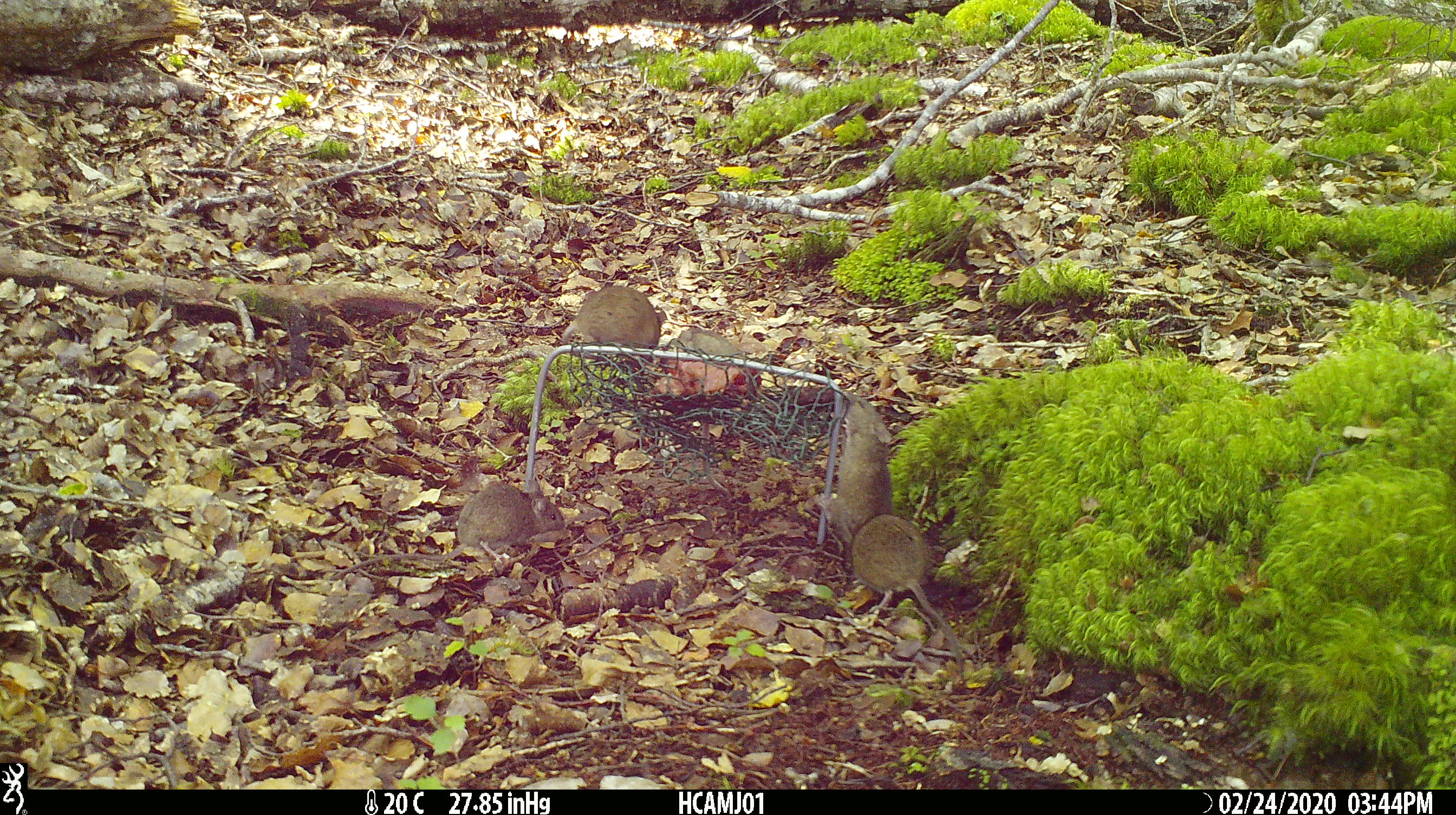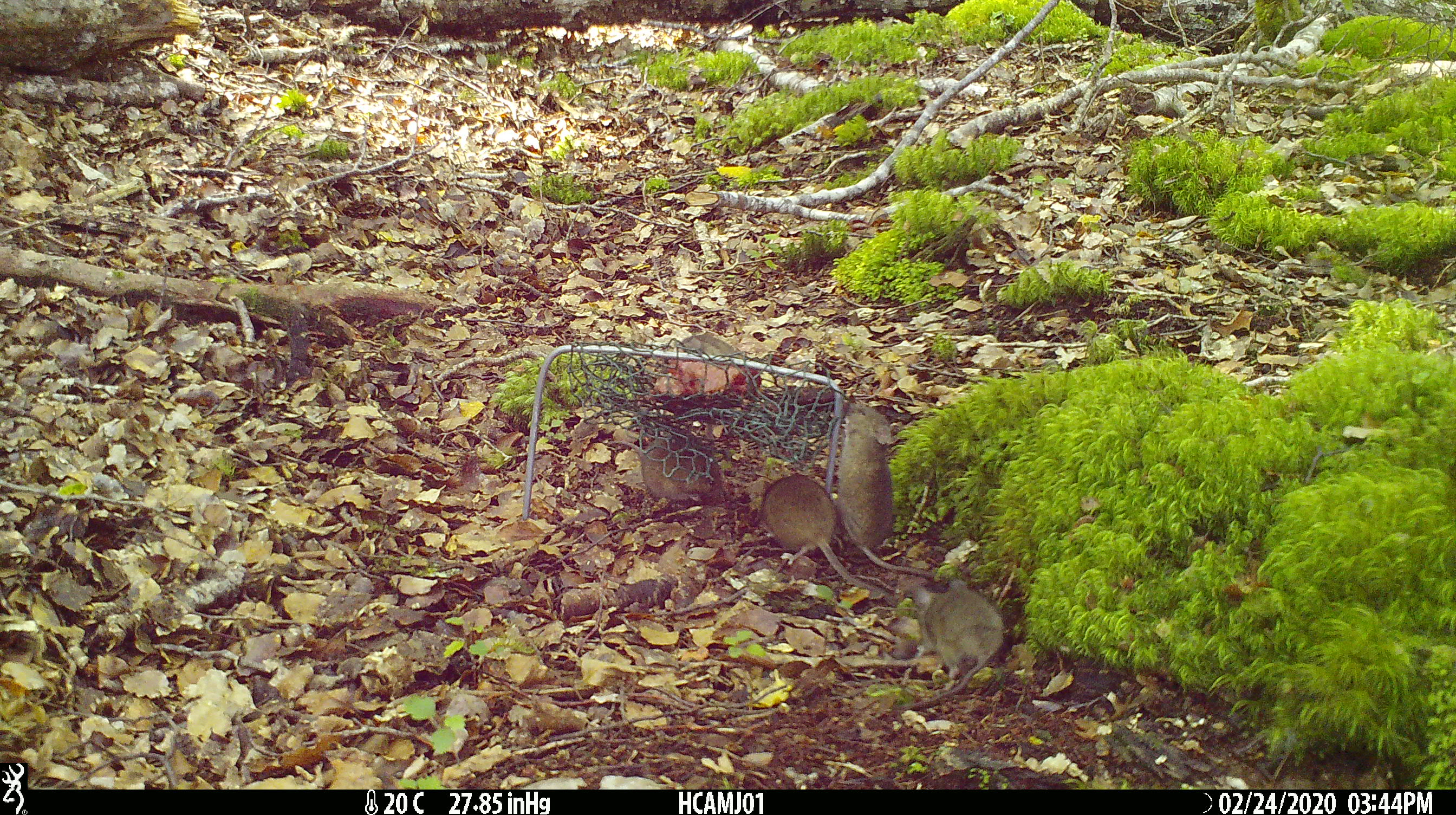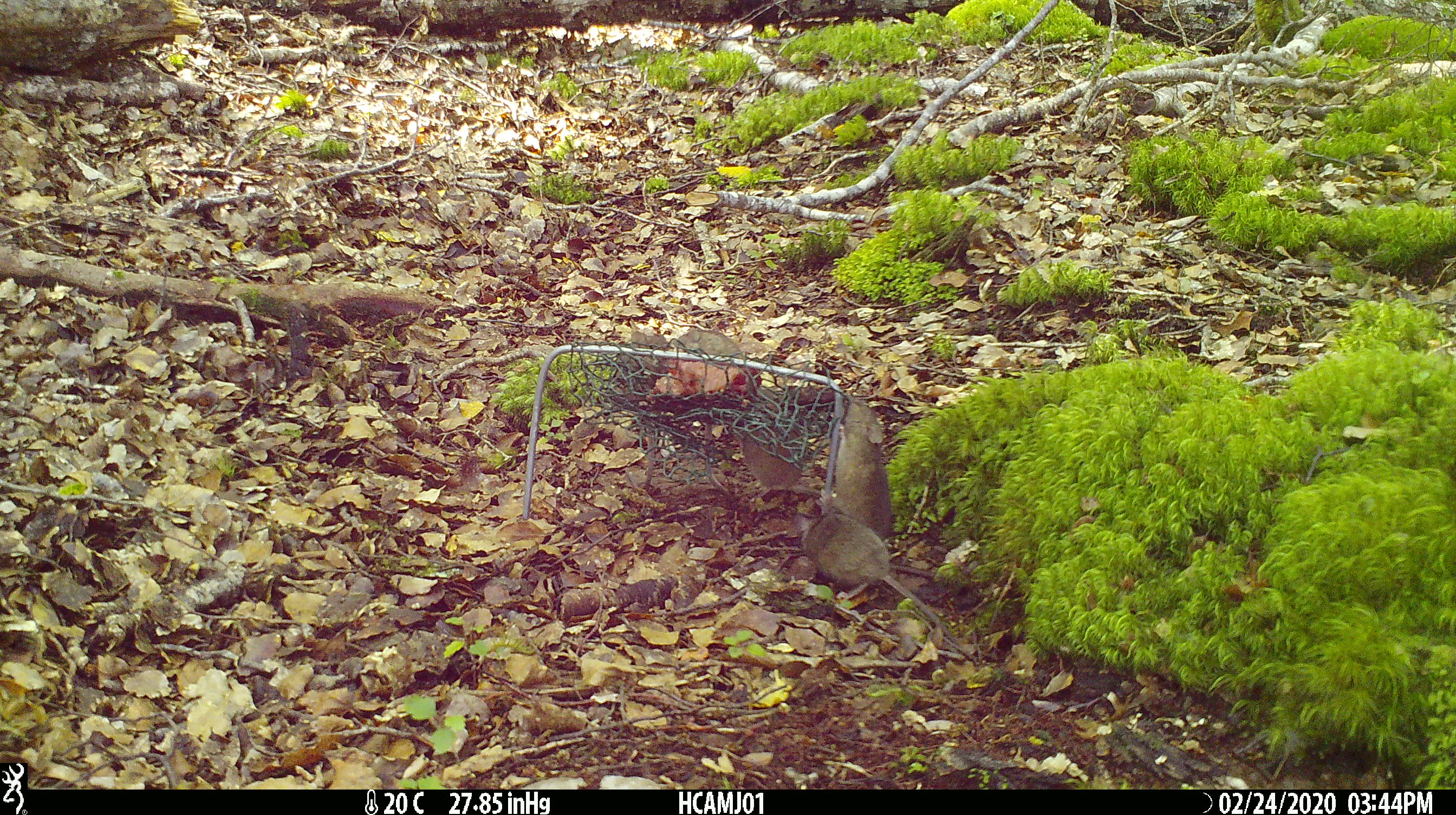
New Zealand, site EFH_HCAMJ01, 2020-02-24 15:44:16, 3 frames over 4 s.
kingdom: Animalia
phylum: Chordata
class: Mammalia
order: Rodentia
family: Muridae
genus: Mus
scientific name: Mus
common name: mouse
Mouse (Mus).